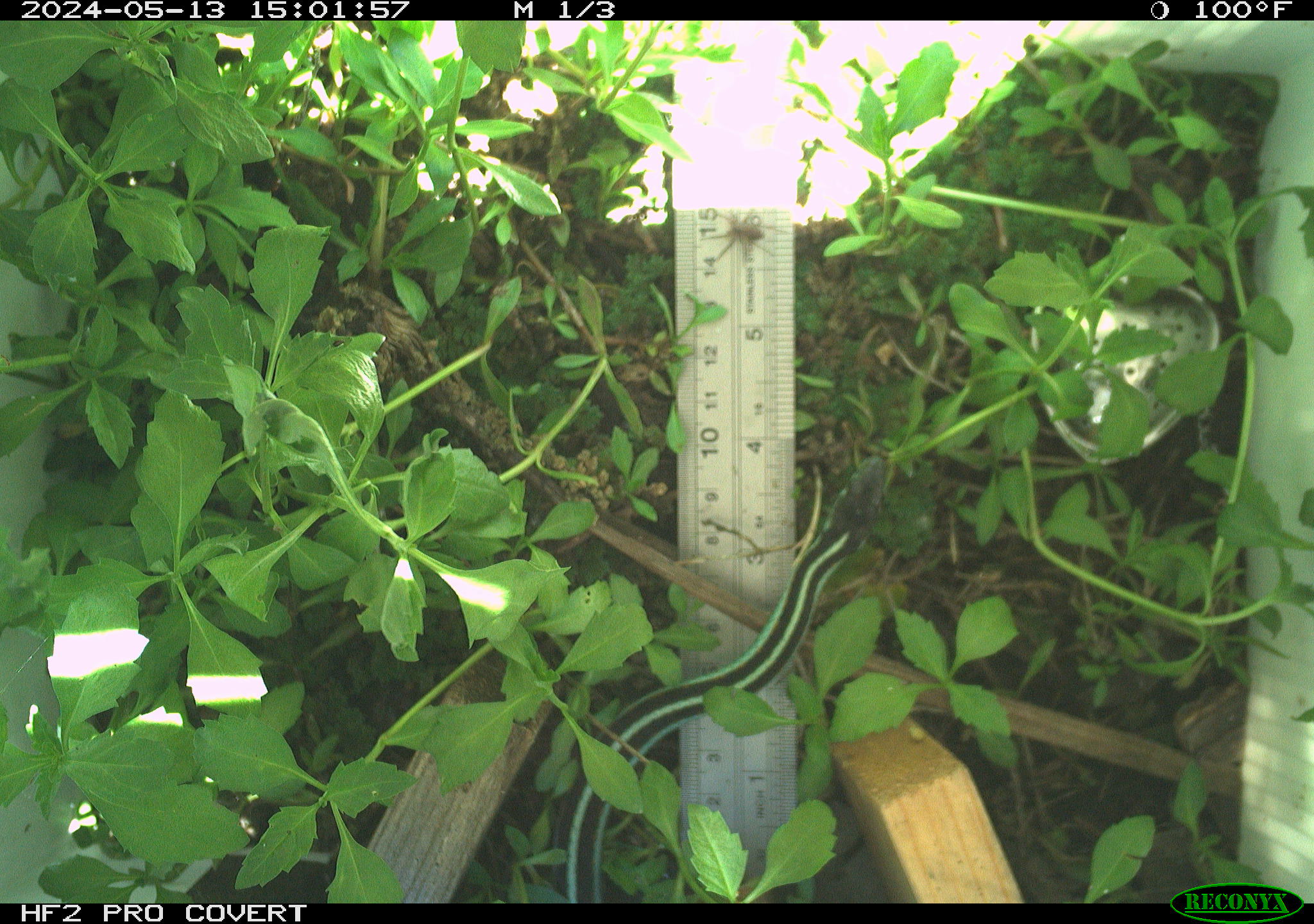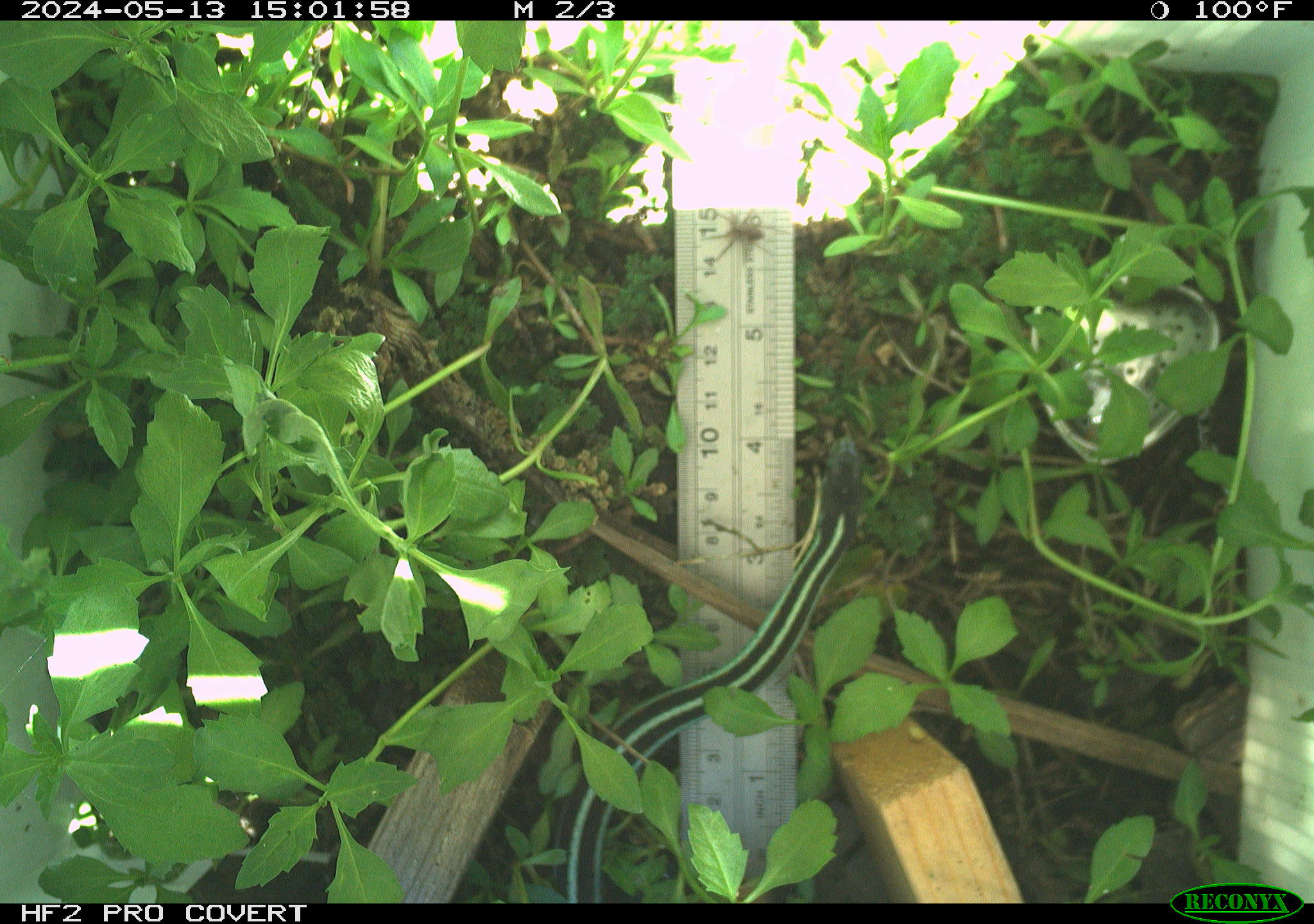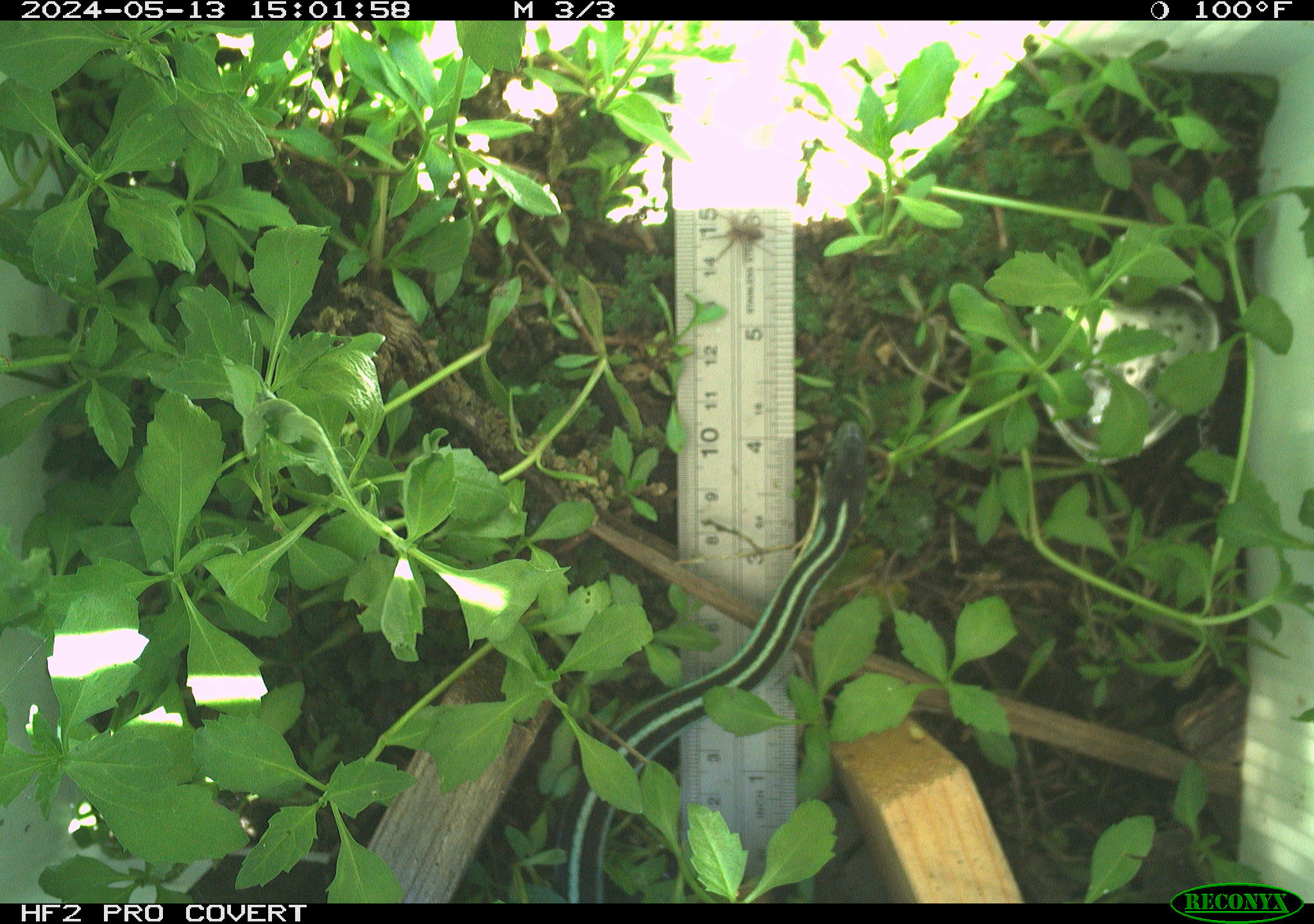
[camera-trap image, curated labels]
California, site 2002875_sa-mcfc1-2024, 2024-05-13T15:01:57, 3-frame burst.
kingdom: Animalia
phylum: Chordata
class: Reptilia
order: Squamata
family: Colubridae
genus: Thamnophis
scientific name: Thamnophis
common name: american gartersnakes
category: thamnophis species